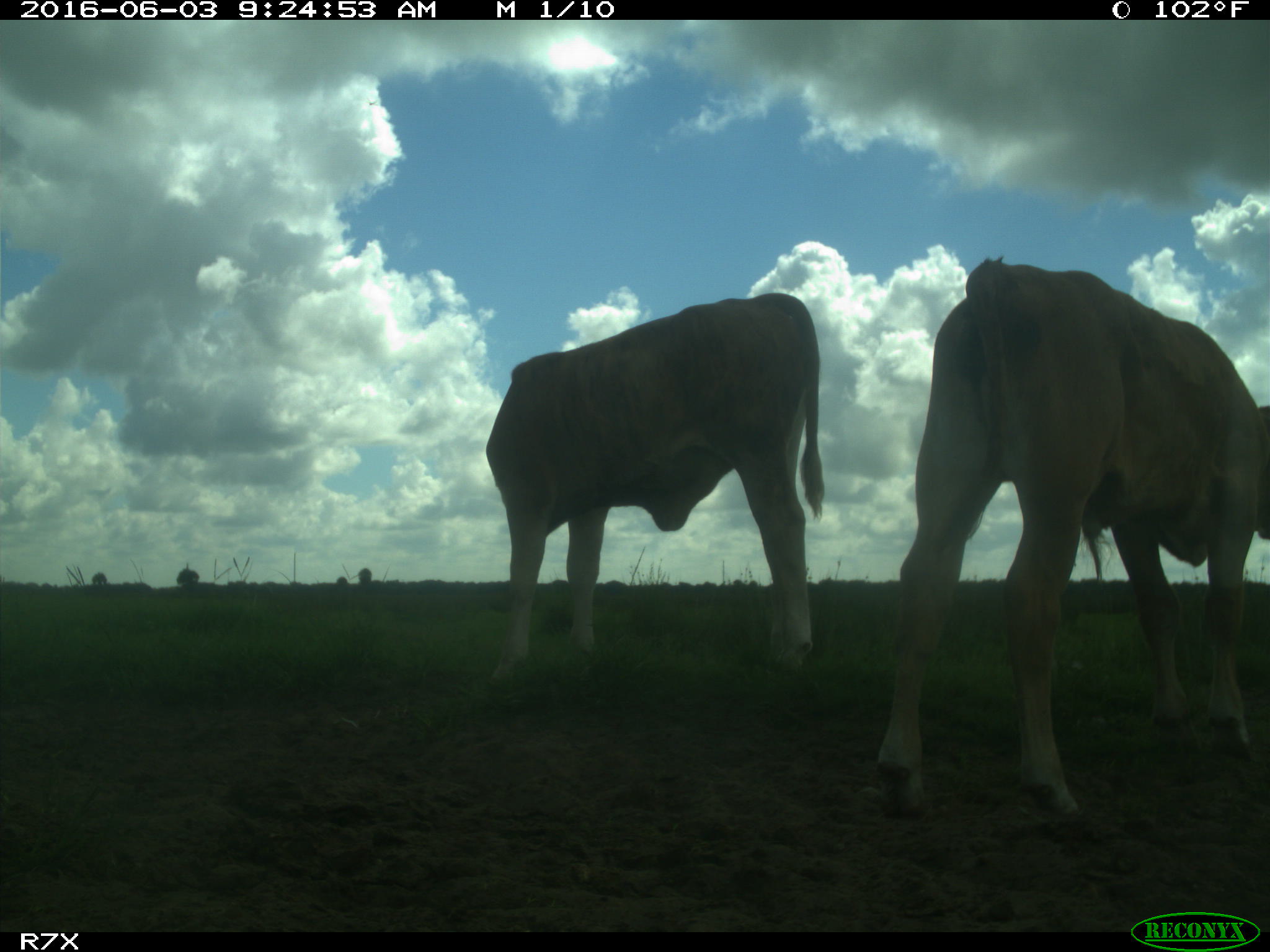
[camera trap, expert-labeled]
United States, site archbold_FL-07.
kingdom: Animalia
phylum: Chordata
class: Mammalia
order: Artiodactyla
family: Bovidae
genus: Bos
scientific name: Bos taurus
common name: domestic cow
Bos taurus (domestic cow).